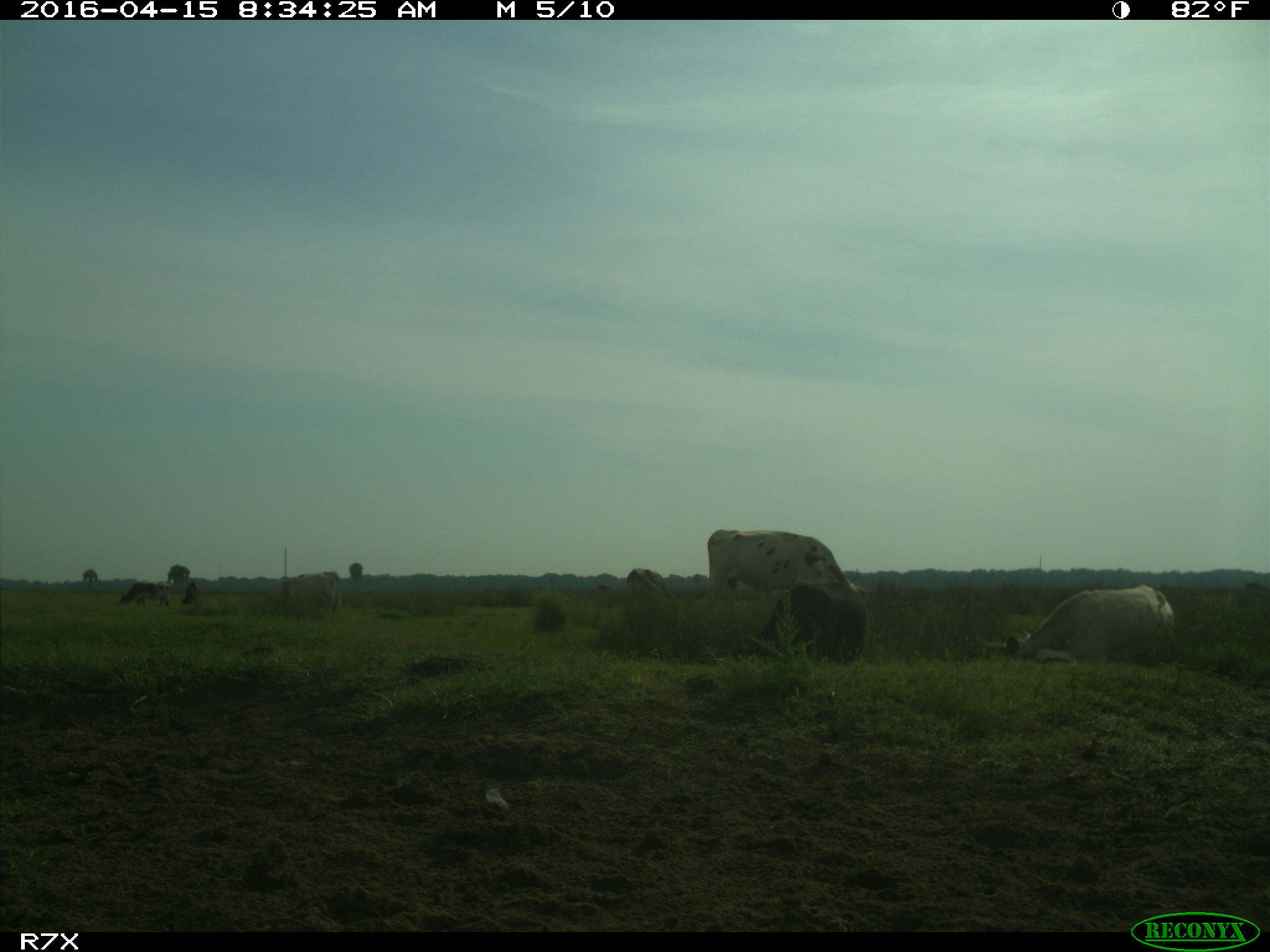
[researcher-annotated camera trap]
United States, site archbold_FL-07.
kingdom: Animalia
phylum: Chordata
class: Mammalia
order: Artiodactyla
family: Bovidae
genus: Bos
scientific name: Bos taurus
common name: domestic cow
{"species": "Bos taurus (domestic cow)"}